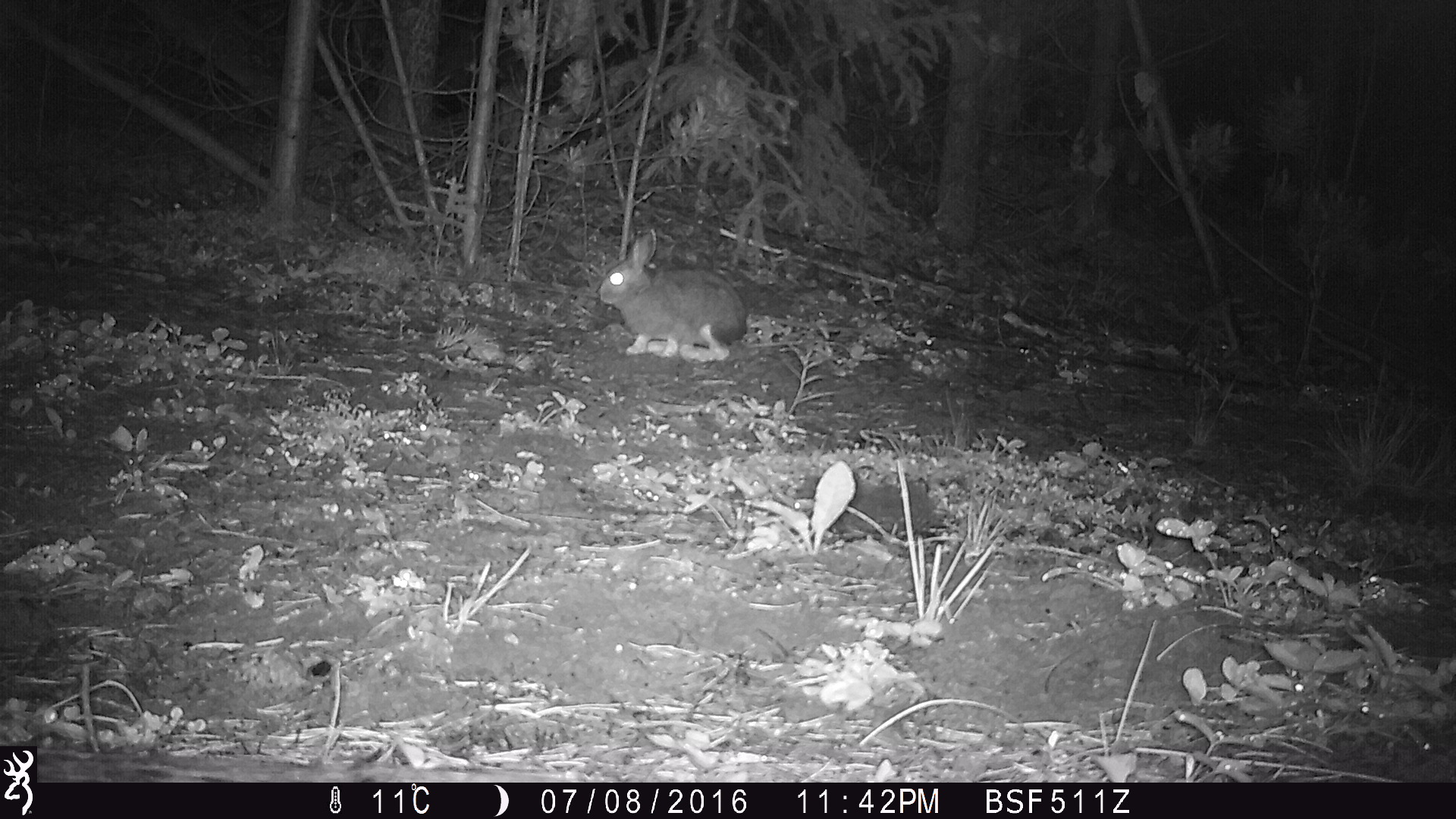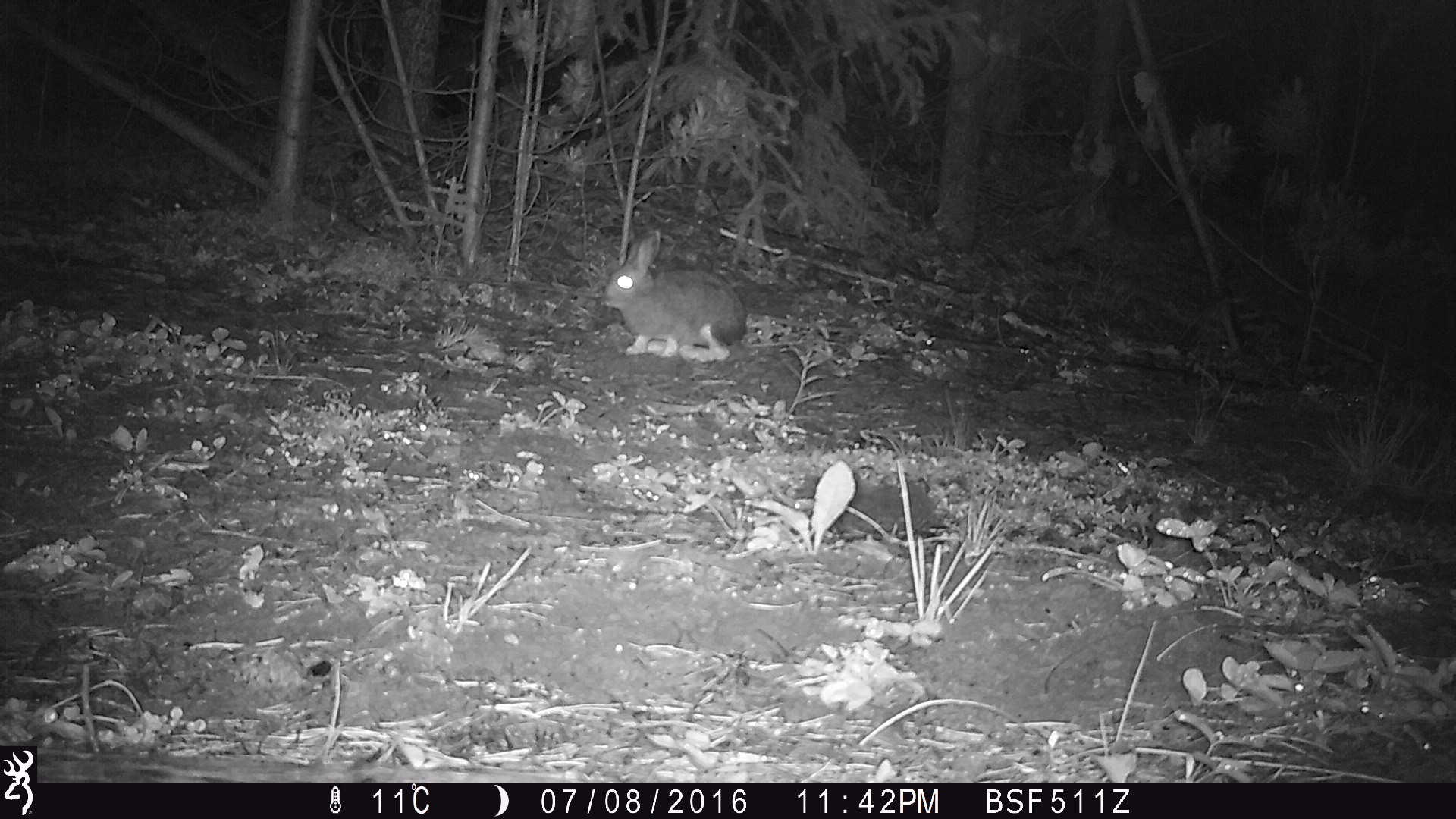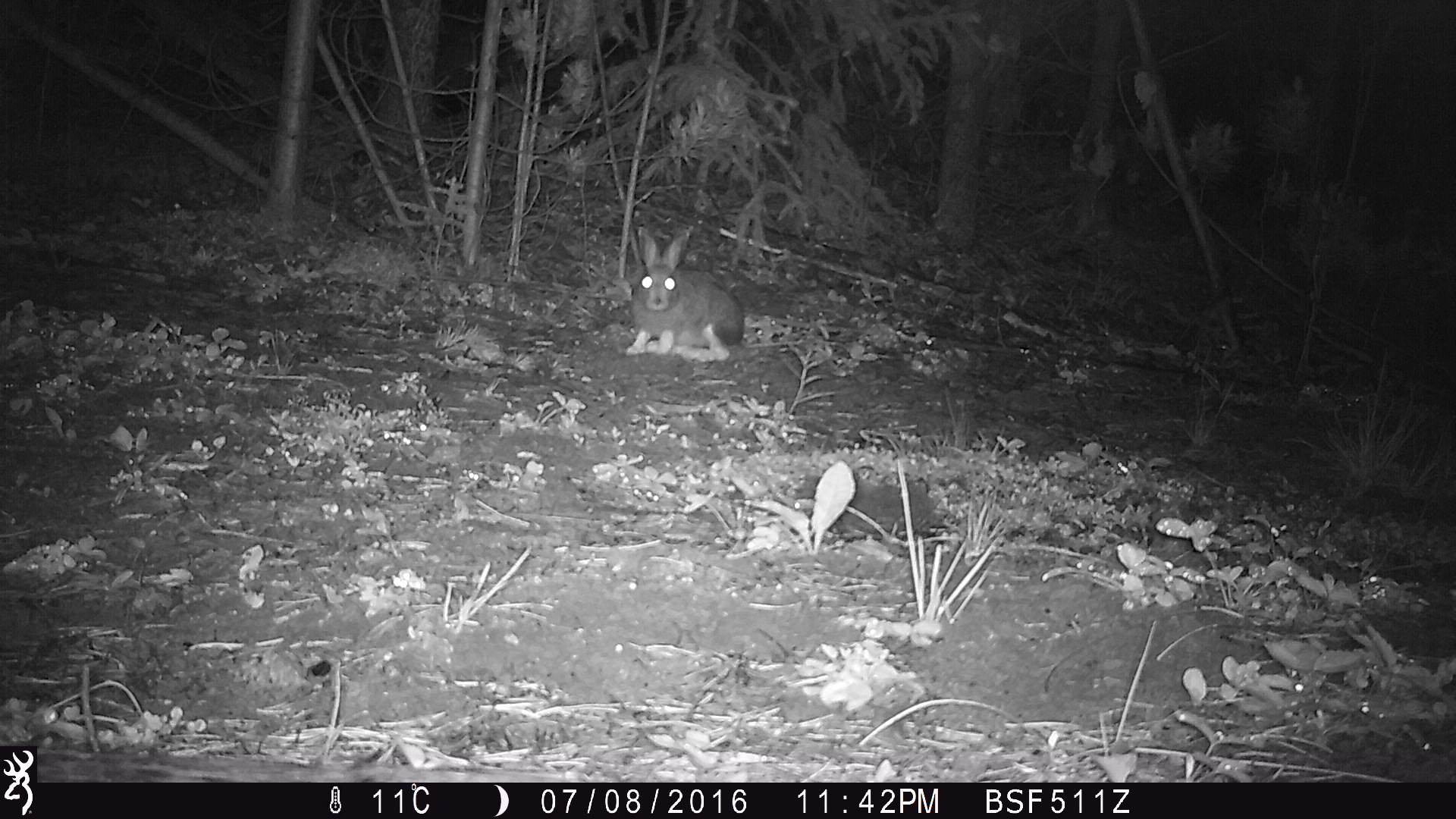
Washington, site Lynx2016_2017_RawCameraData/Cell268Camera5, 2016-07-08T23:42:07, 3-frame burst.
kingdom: Animalia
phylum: Chordata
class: Mammalia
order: Lagomorpha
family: Leporidae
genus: Lepus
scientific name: Lepus americanus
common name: snowshoe hare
Lepus americanus (snowshoe hare). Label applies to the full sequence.